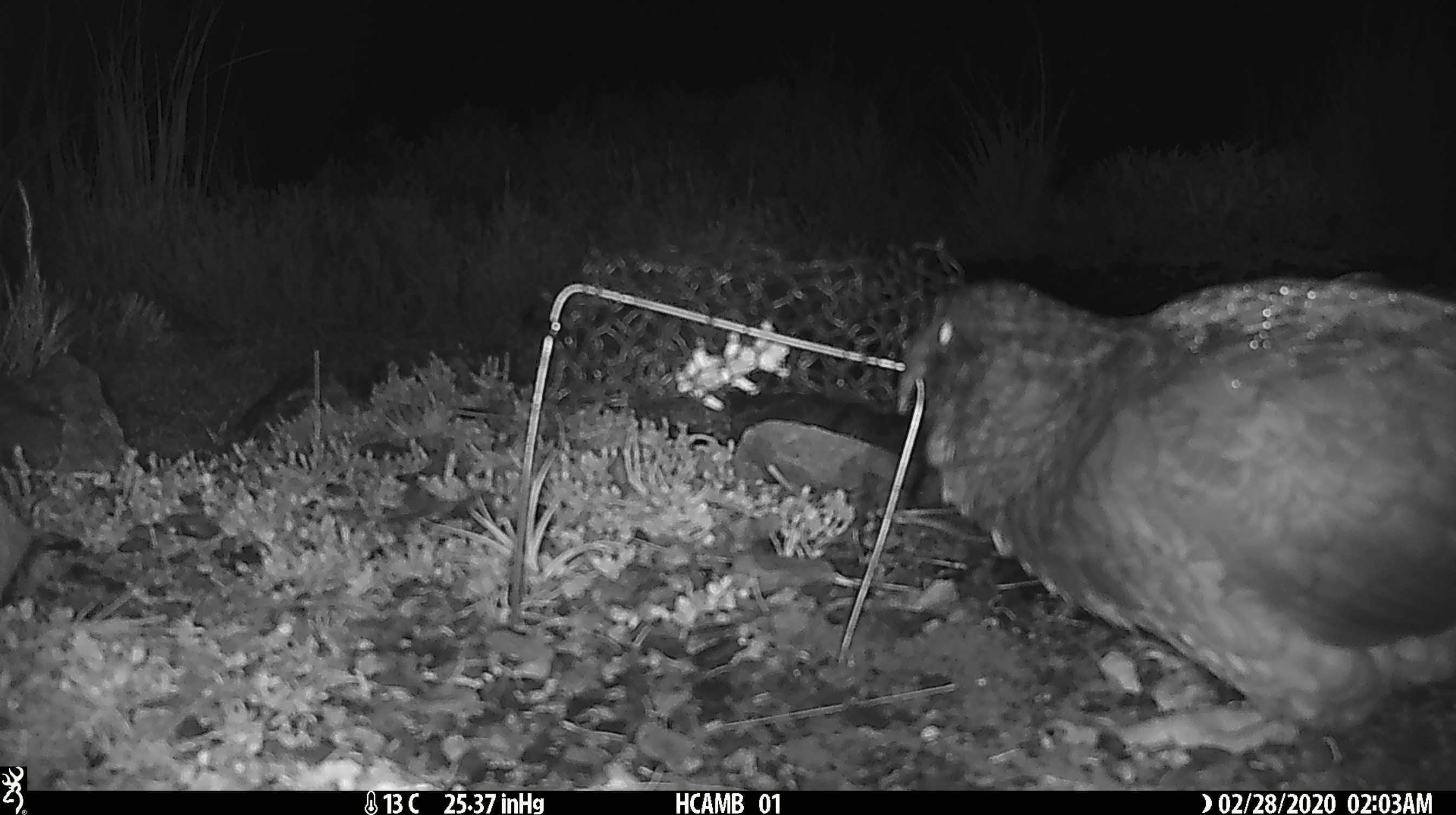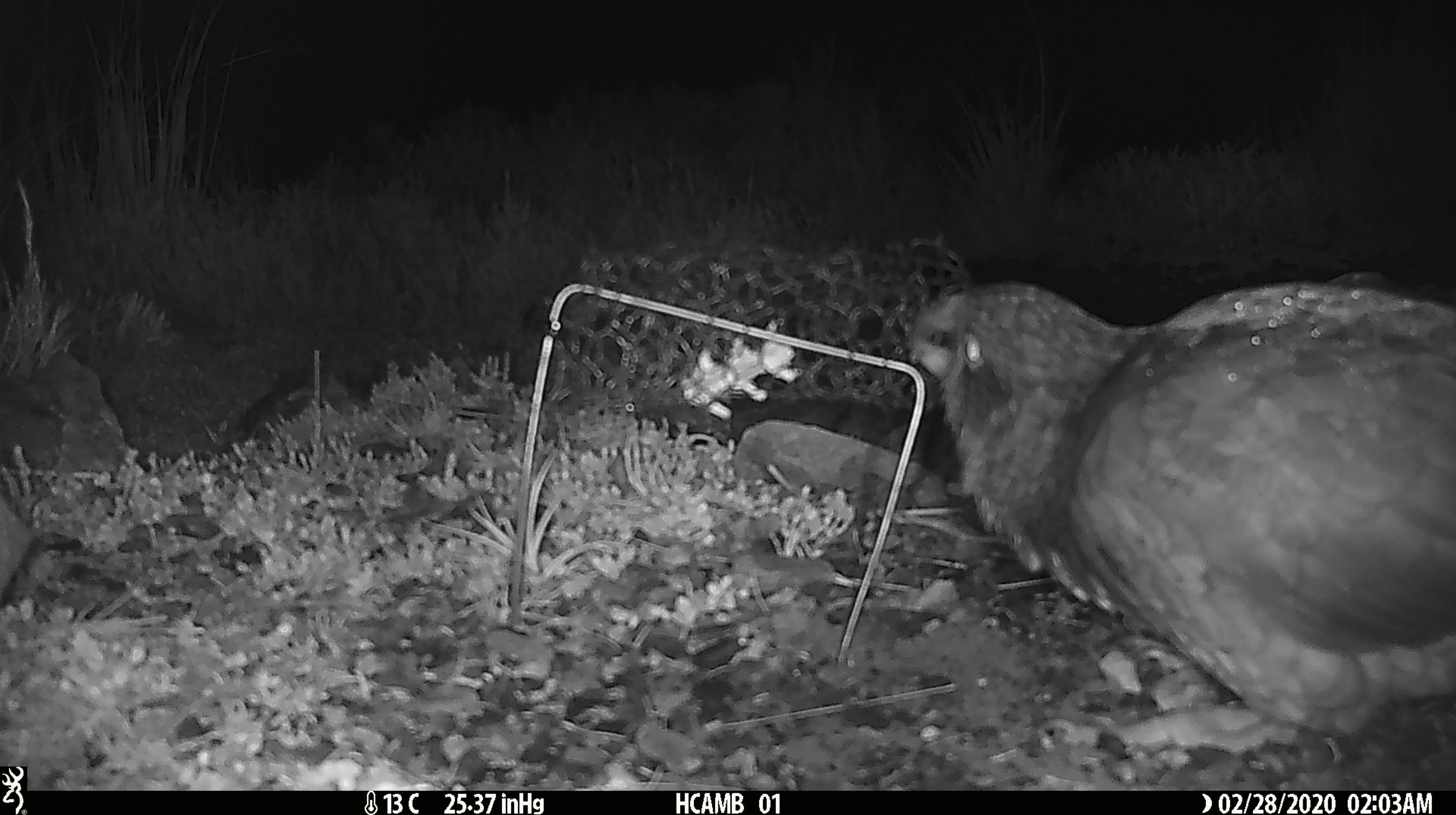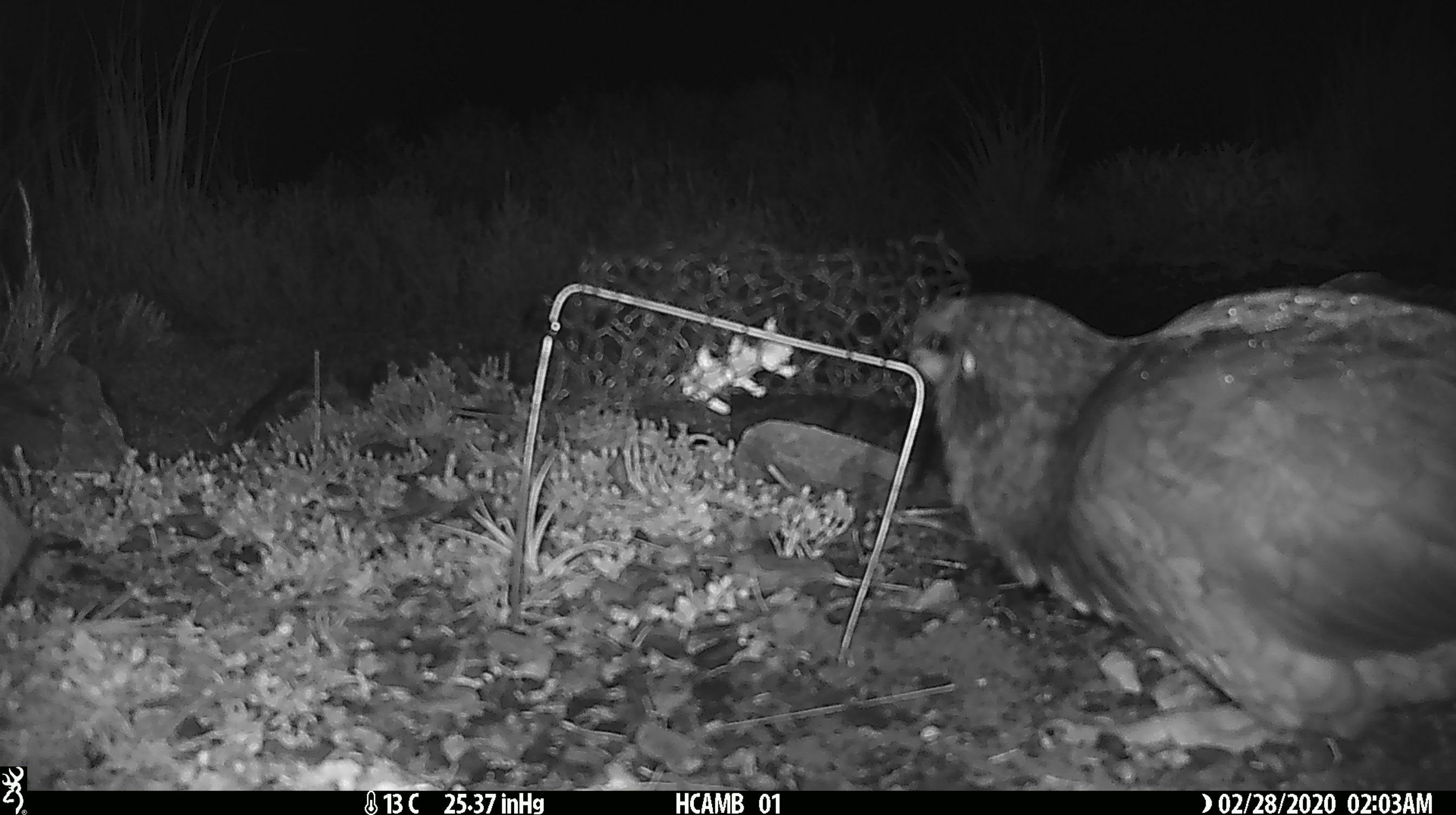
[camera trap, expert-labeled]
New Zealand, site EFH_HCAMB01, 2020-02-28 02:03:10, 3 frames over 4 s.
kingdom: Animalia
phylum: Chordata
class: Aves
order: Psittaciformes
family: Strigopidae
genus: Nestor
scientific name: Nestor notabilis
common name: kea